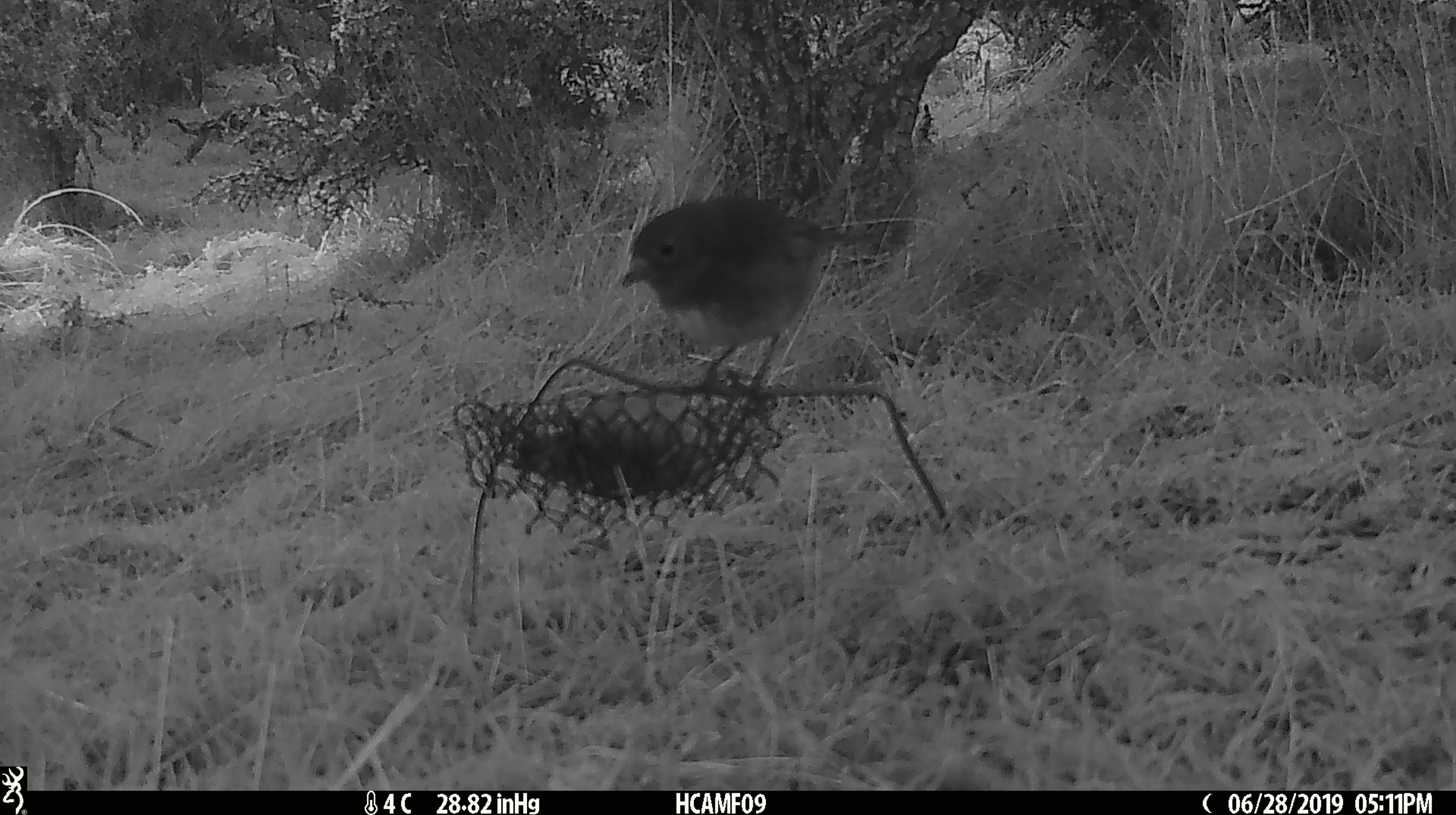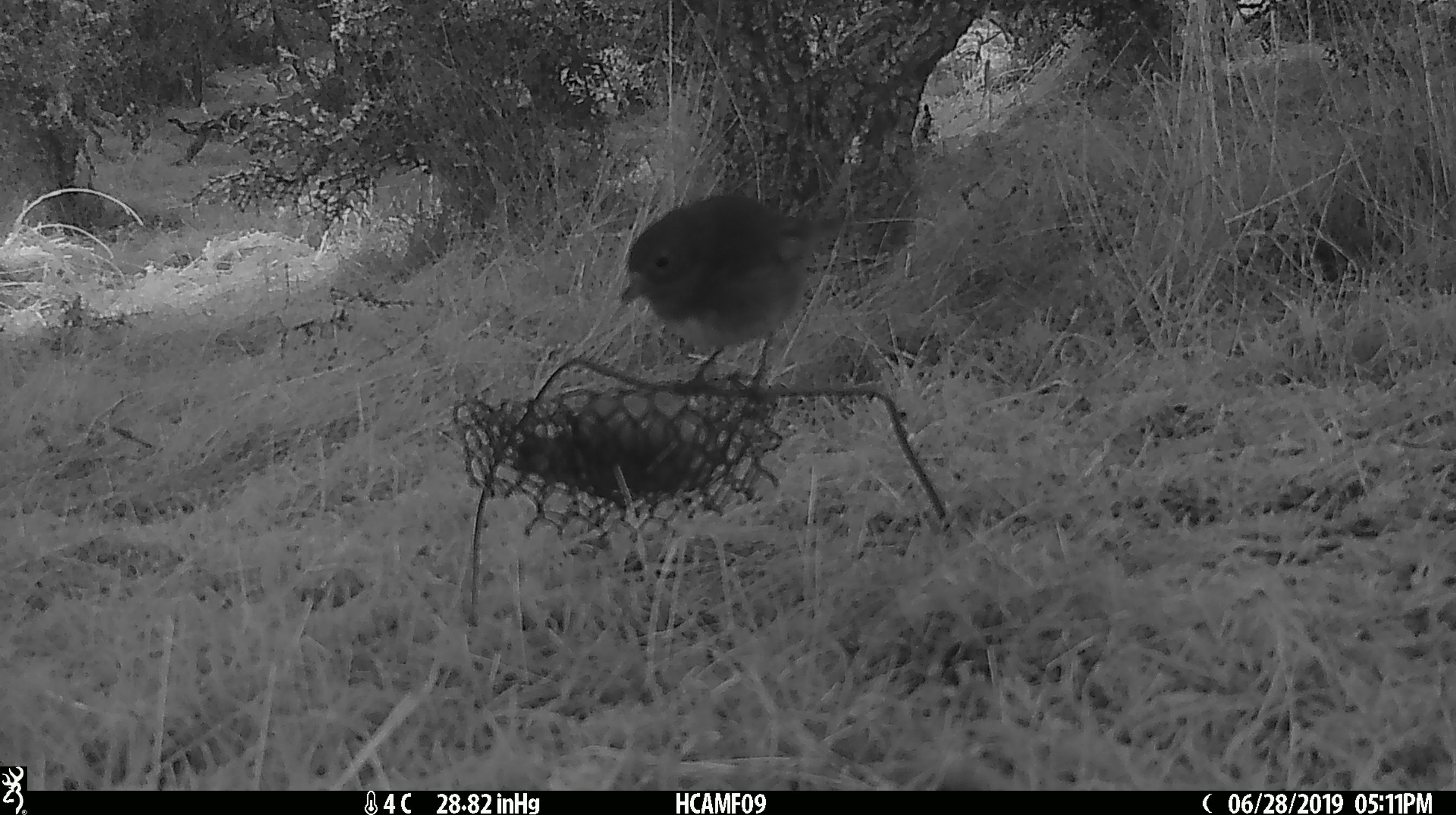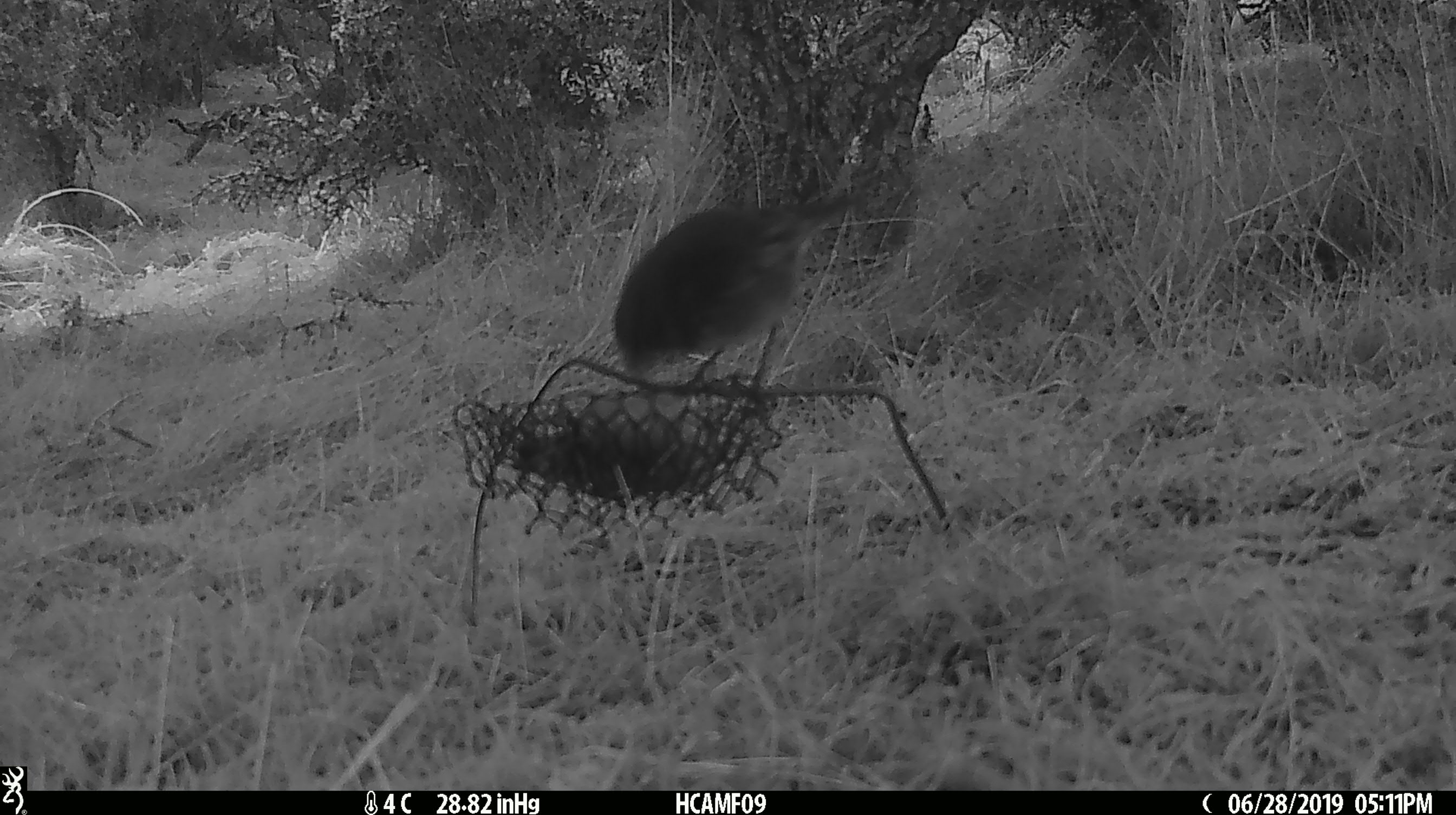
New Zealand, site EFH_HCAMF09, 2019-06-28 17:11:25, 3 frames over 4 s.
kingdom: Animalia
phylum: Chordata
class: Aves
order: Passeriformes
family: Petroicidae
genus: Petroica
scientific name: Petroica australis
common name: new zealand robin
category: robin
Robin (new zealand robin) (Petroica australis).